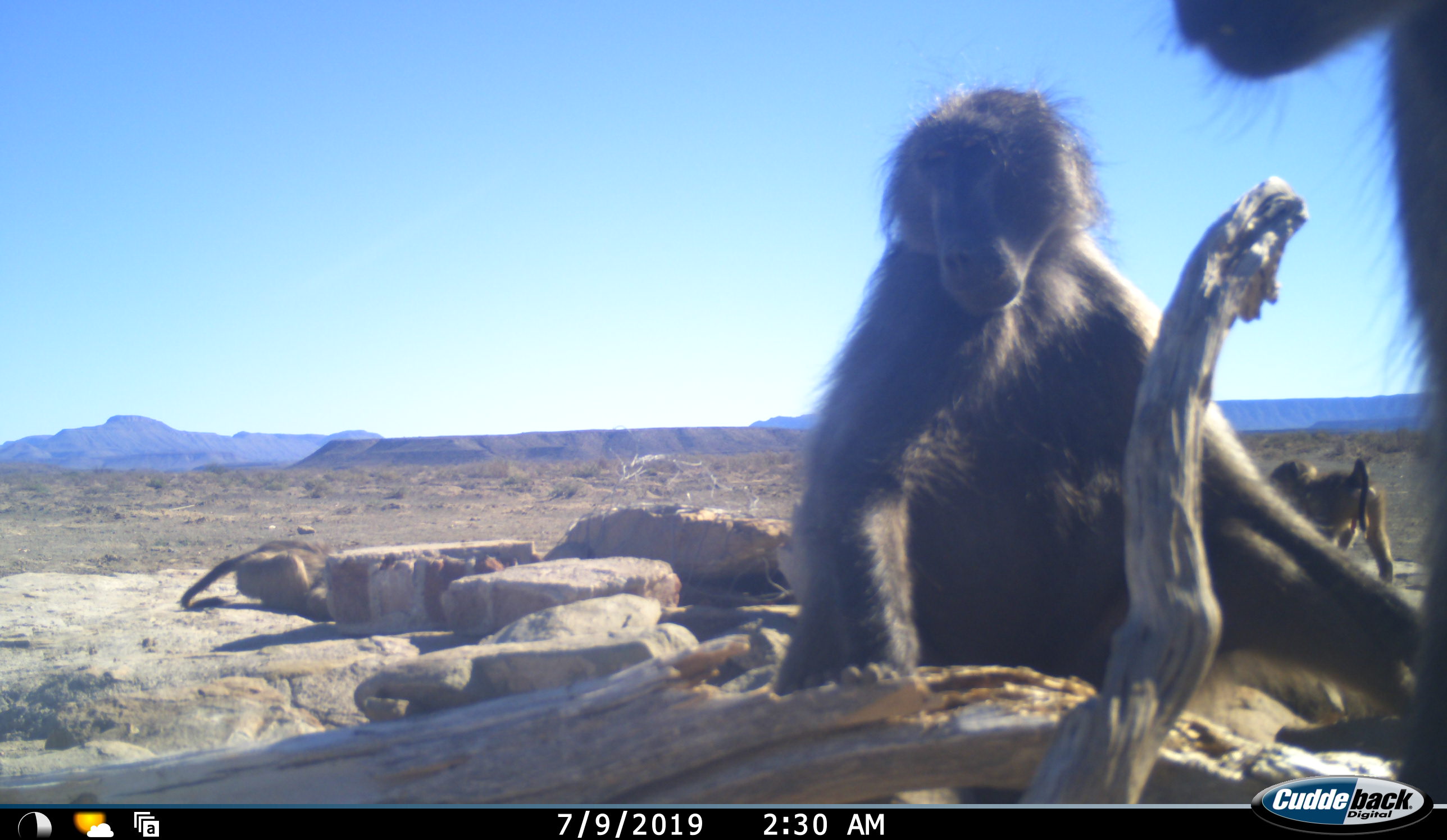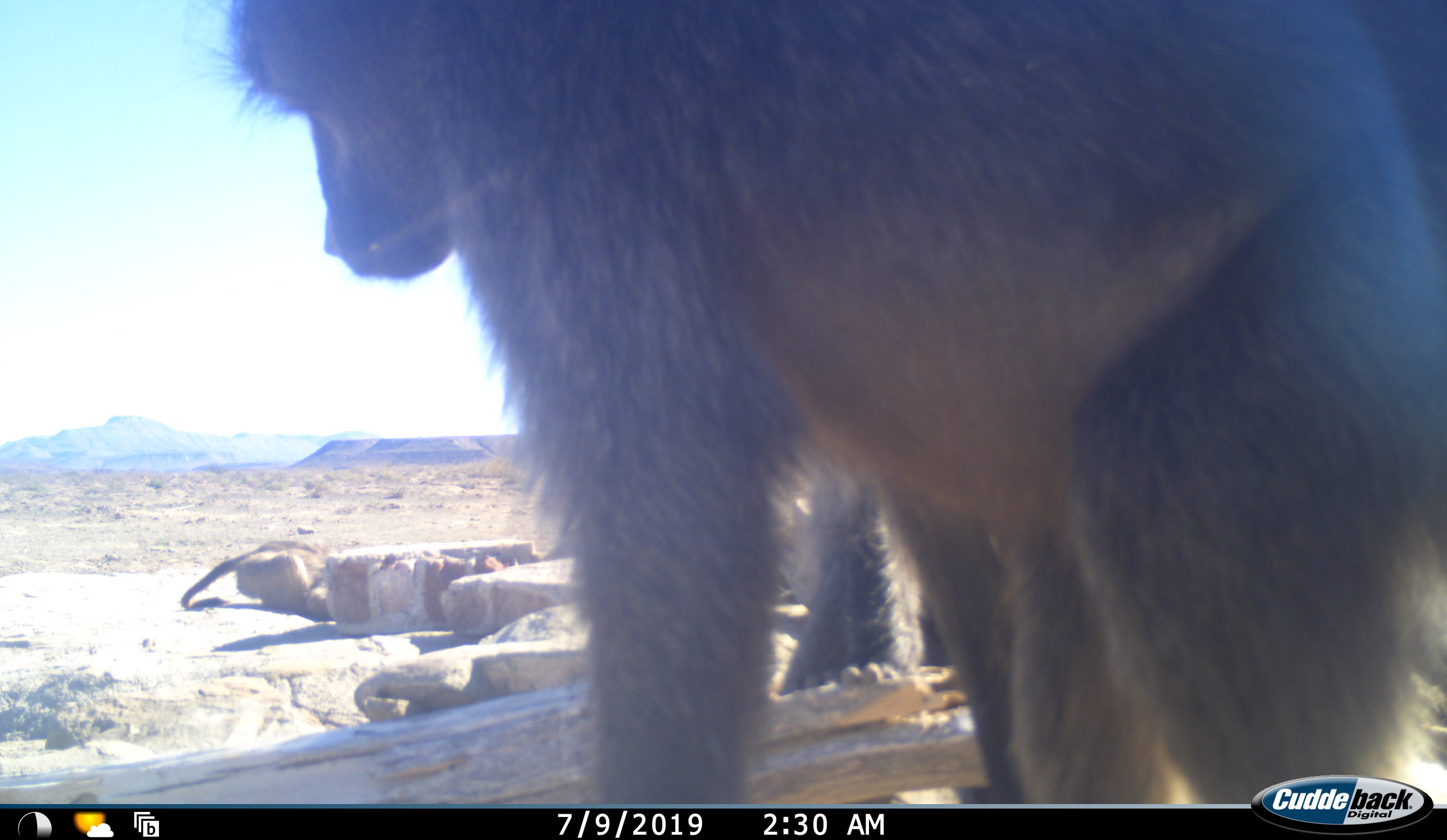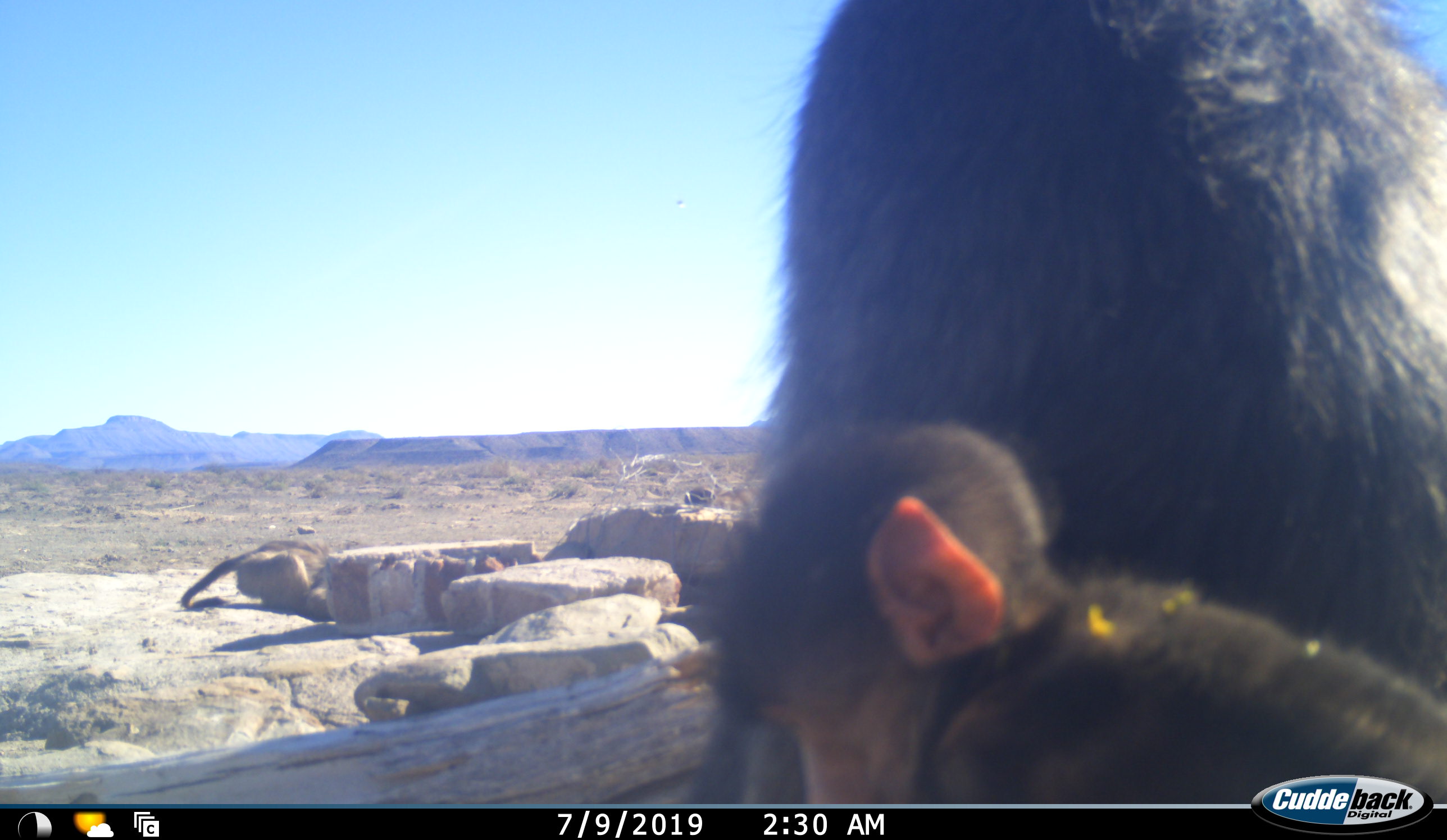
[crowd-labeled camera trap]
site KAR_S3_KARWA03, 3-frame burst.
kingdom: Animalia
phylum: Chordata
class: Mammalia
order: Primates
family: Cercopithecidae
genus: Papio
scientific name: Papio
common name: baboon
Baboon (Papio), count 3. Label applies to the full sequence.